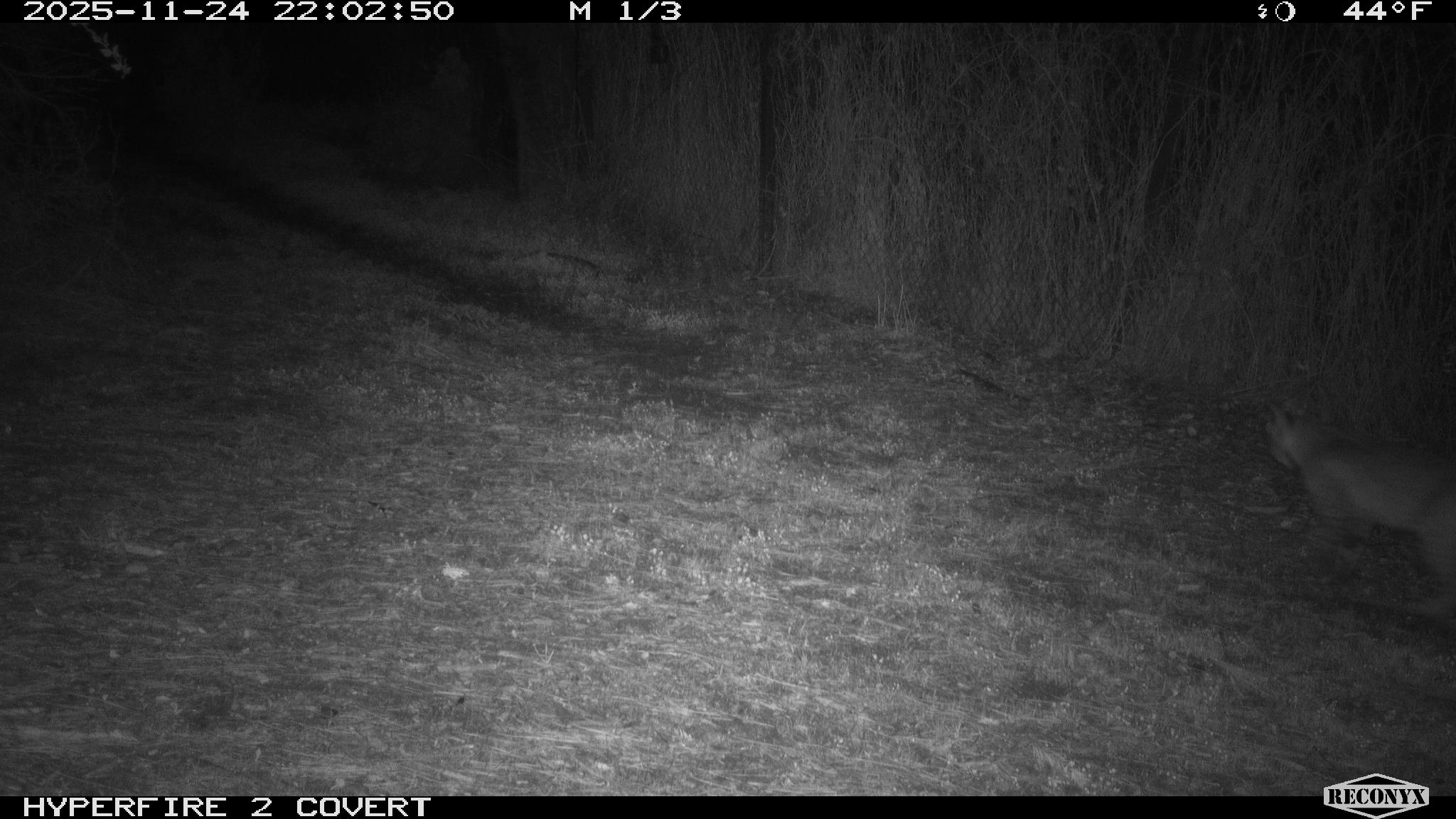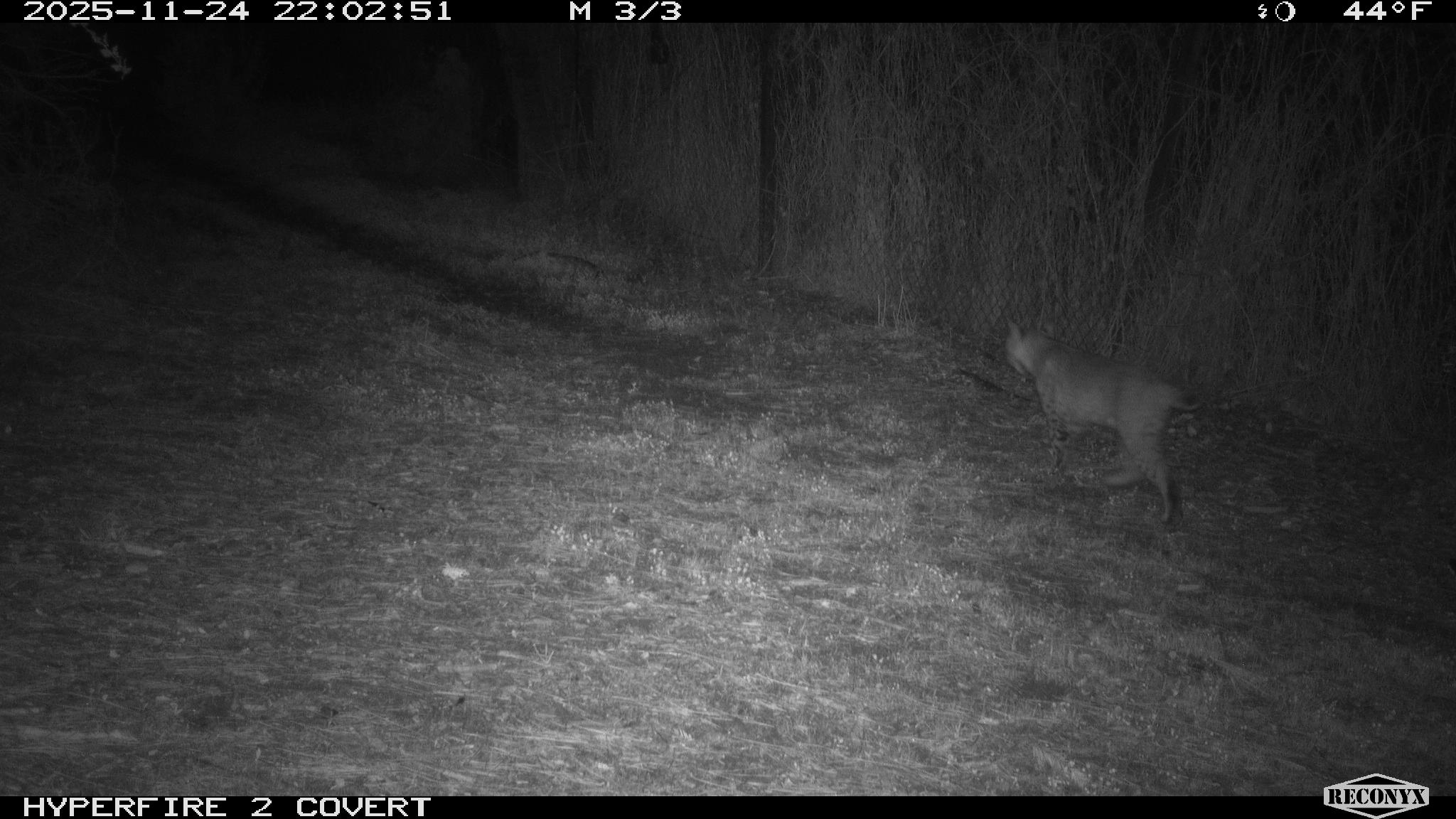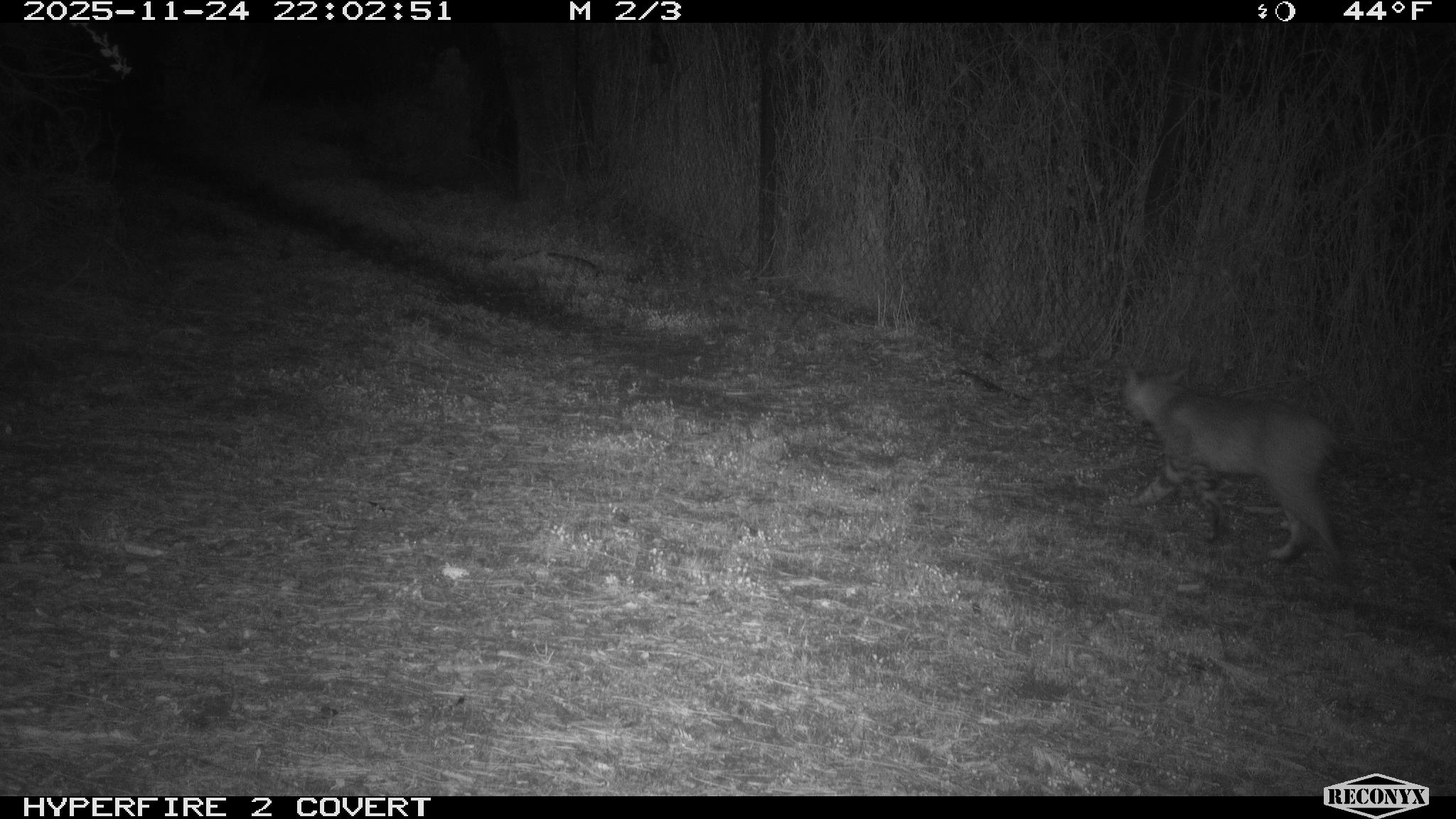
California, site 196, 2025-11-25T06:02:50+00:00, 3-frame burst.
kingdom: Animalia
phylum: Chordata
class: Mammalia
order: Carnivora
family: Felidae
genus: Lynx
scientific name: Lynx rufus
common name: bobcat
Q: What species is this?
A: Bobcat (Lynx rufus).